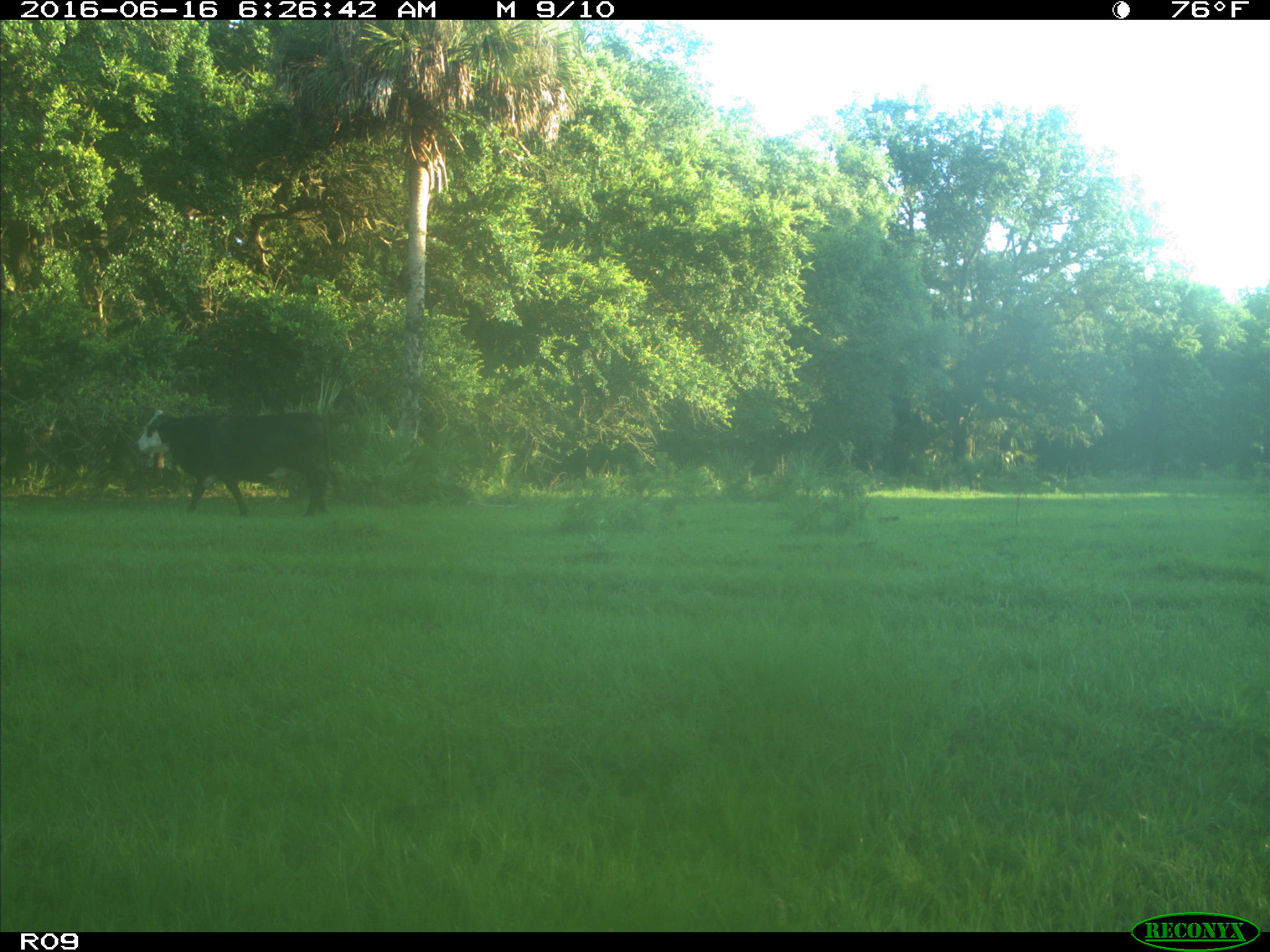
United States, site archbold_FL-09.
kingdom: Animalia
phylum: Chordata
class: Mammalia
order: Artiodactyla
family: Bovidae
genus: Bos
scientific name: Bos taurus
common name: domestic cow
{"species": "Bos taurus (domestic cow)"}